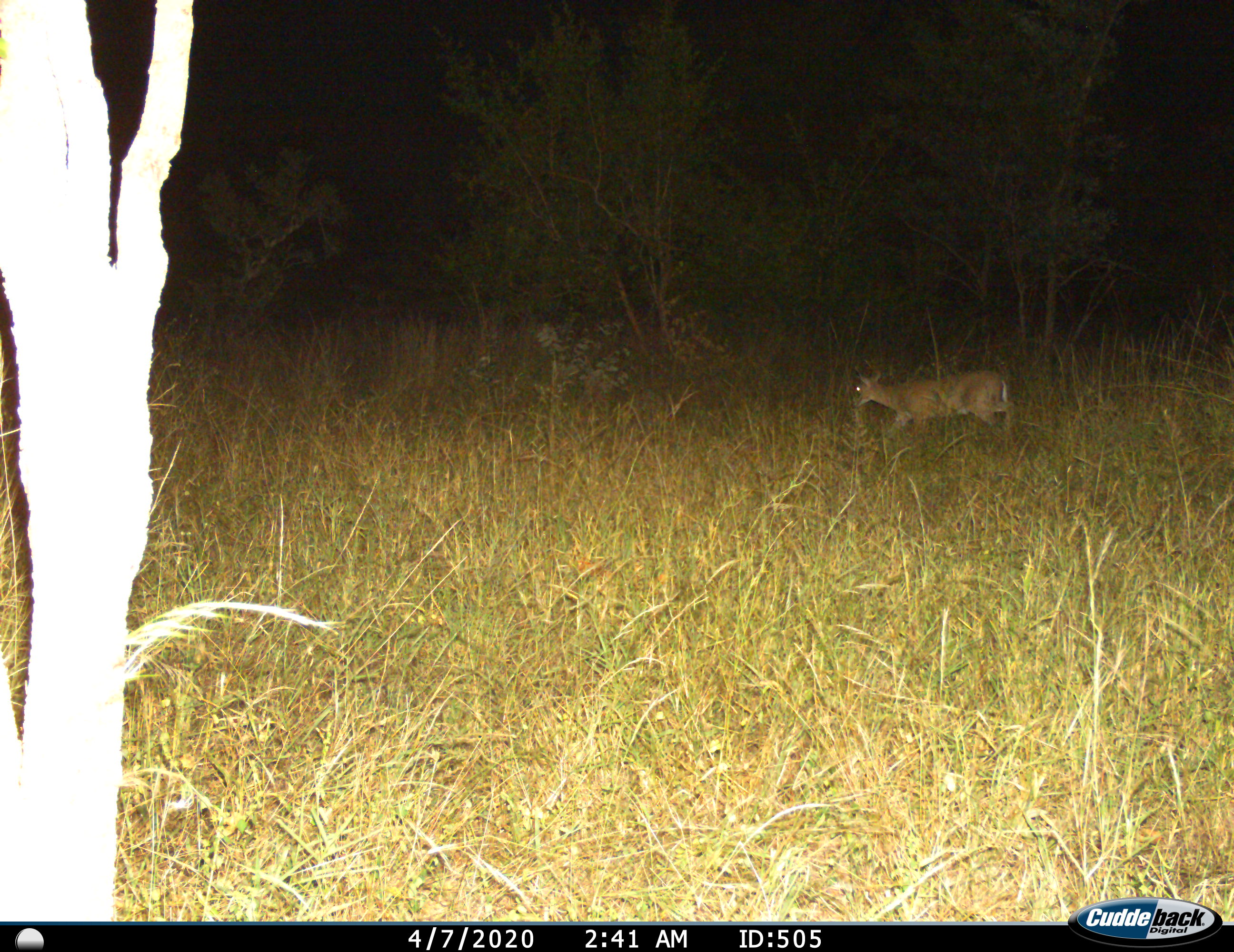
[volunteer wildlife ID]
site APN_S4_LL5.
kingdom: Animalia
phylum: Chordata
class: Mammalia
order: Artiodactyla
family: Bovidae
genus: Aepyceros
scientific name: Aepyceros melampus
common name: impala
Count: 1.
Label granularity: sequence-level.